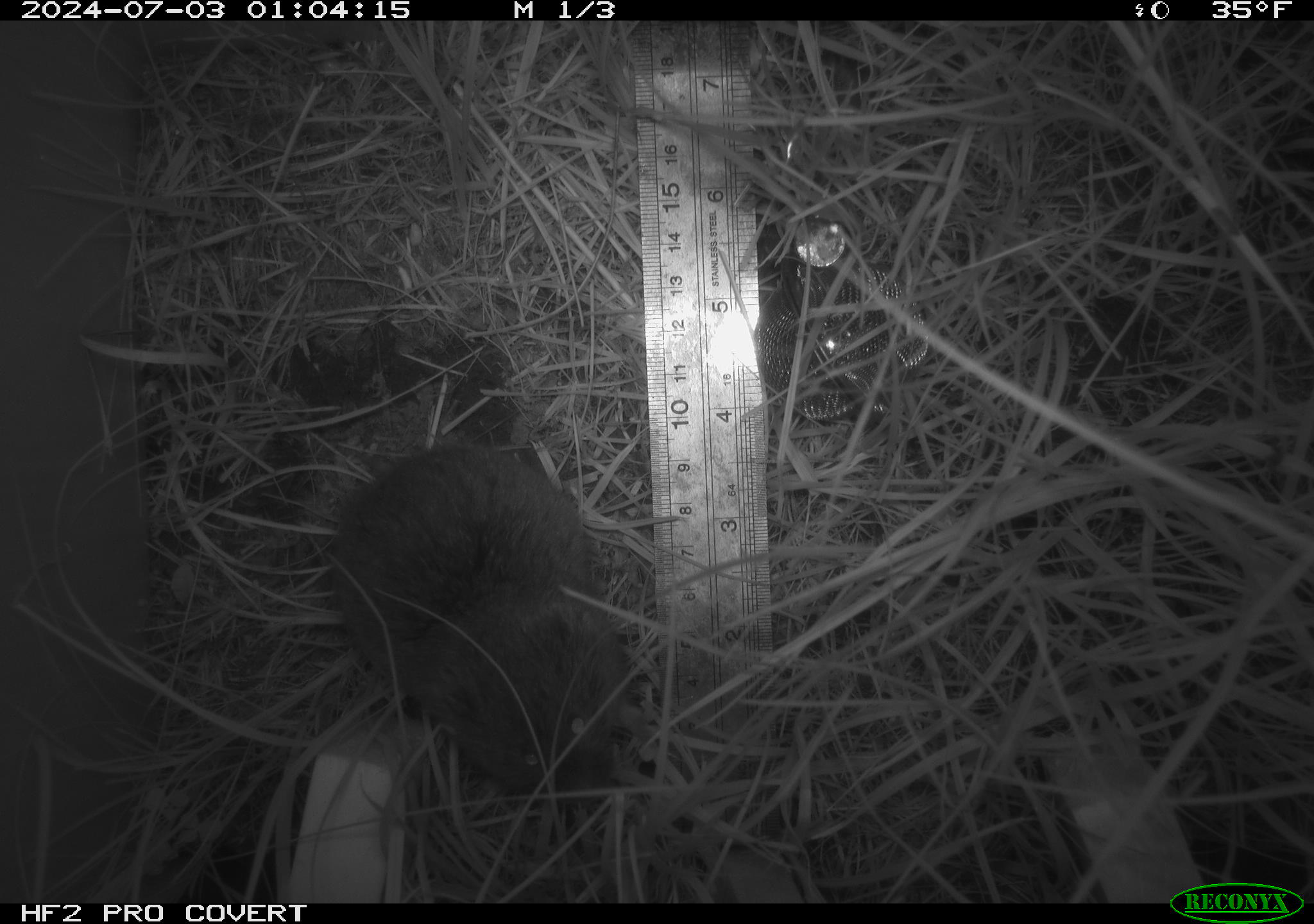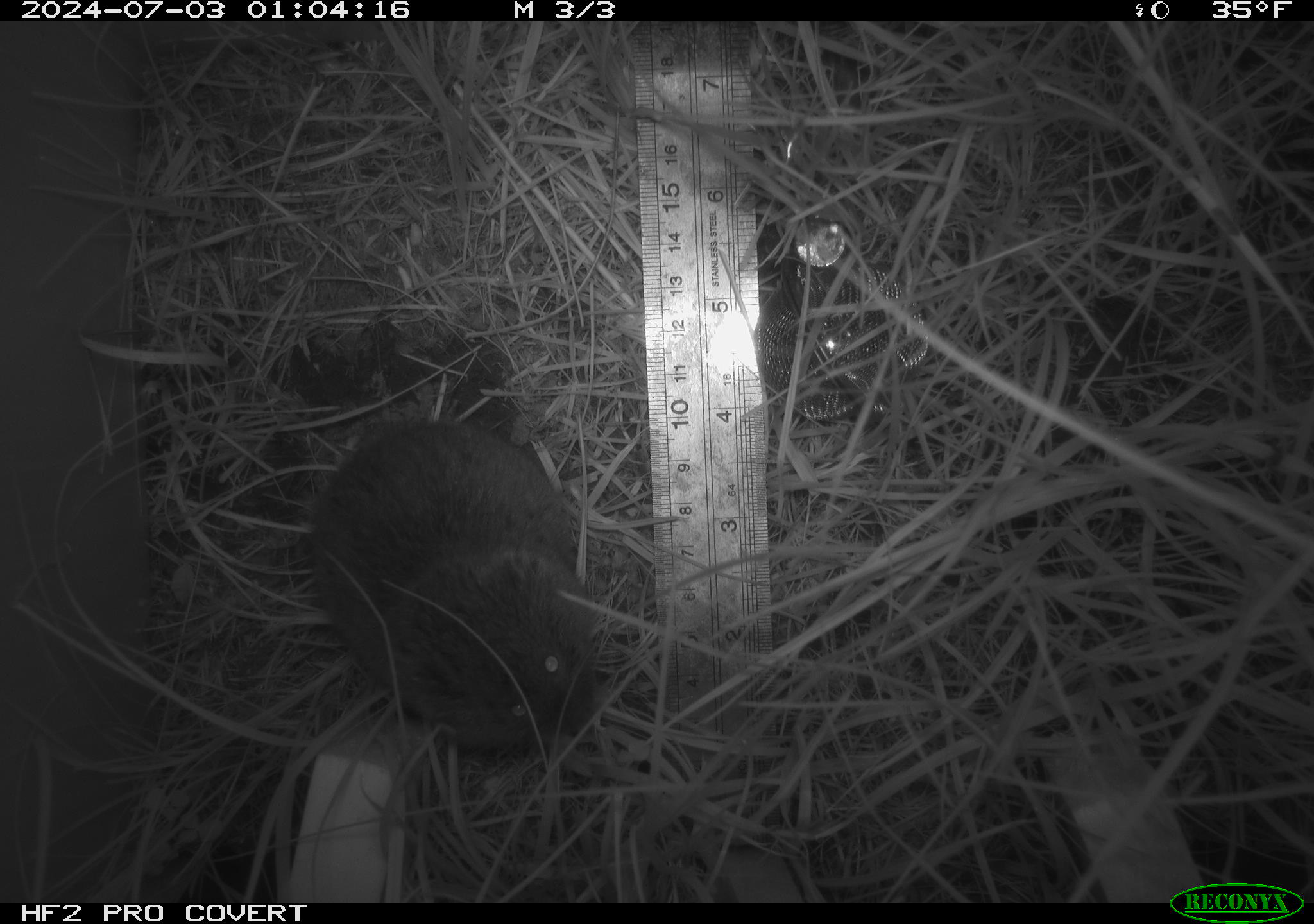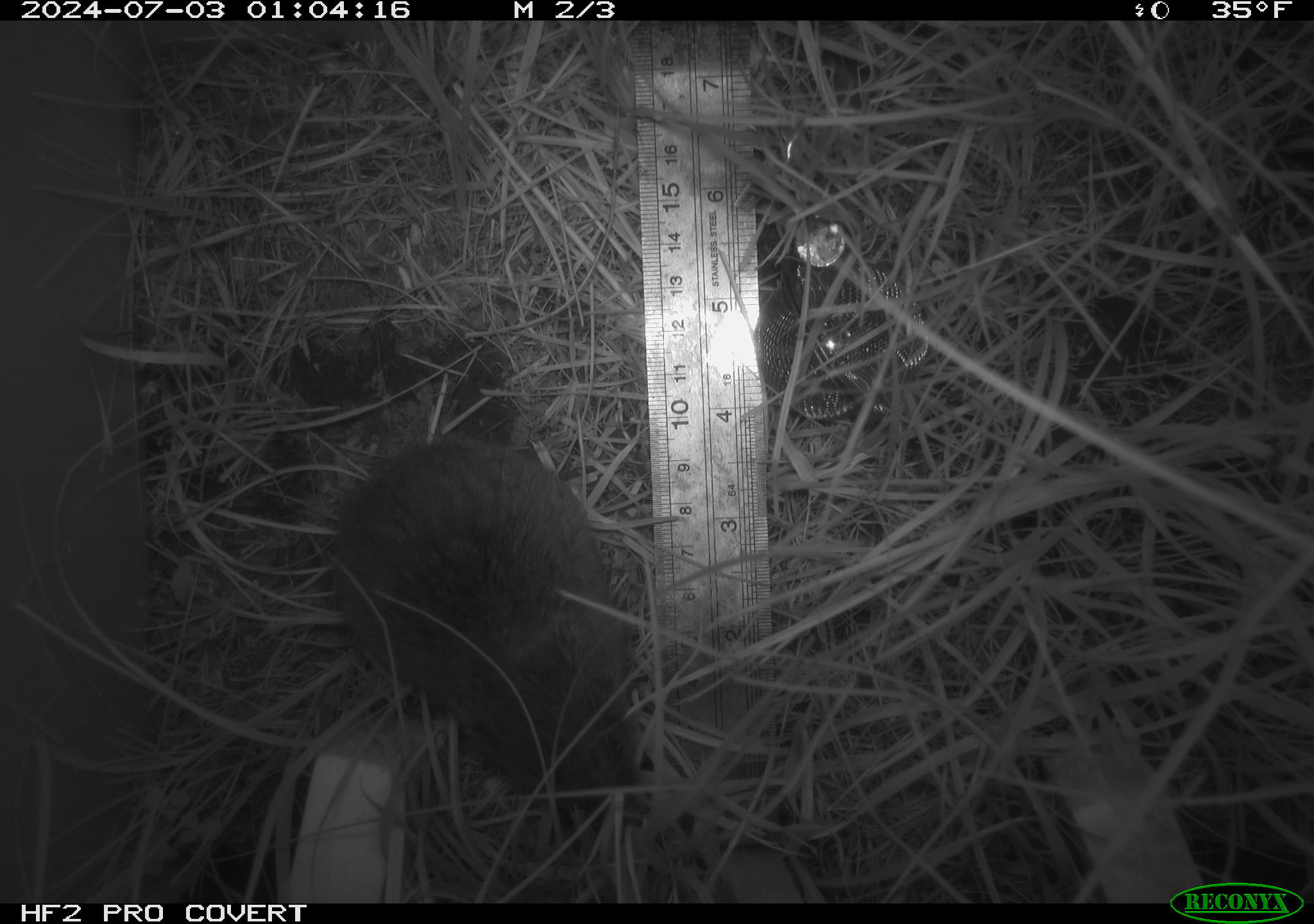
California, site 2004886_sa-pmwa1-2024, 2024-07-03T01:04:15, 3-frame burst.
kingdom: Animalia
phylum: Chordata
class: Mammalia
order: Rodentia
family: Cricetidae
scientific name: Arvicolinae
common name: voles, lemmings, and muskrats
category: arvicolinae subfamily